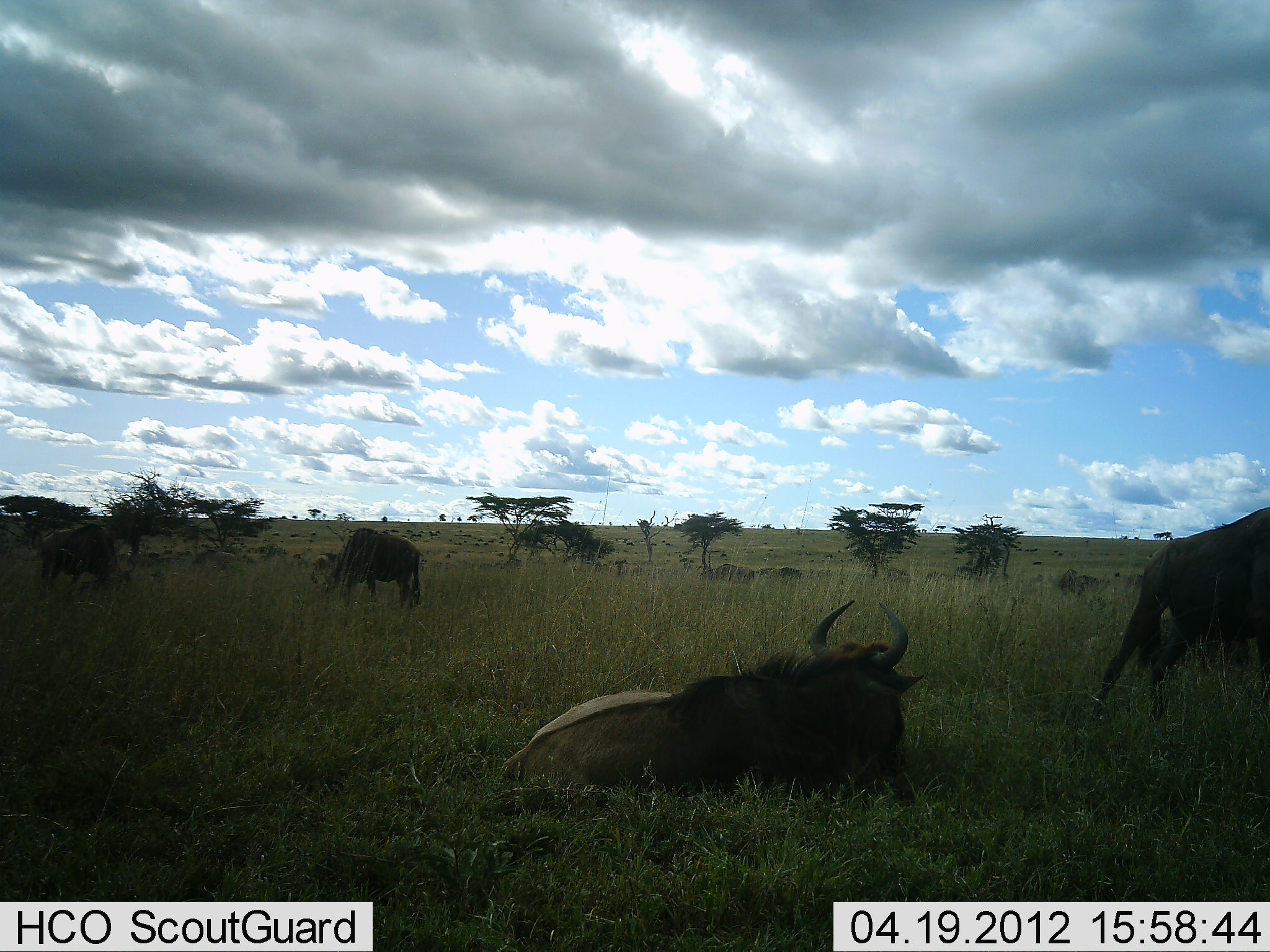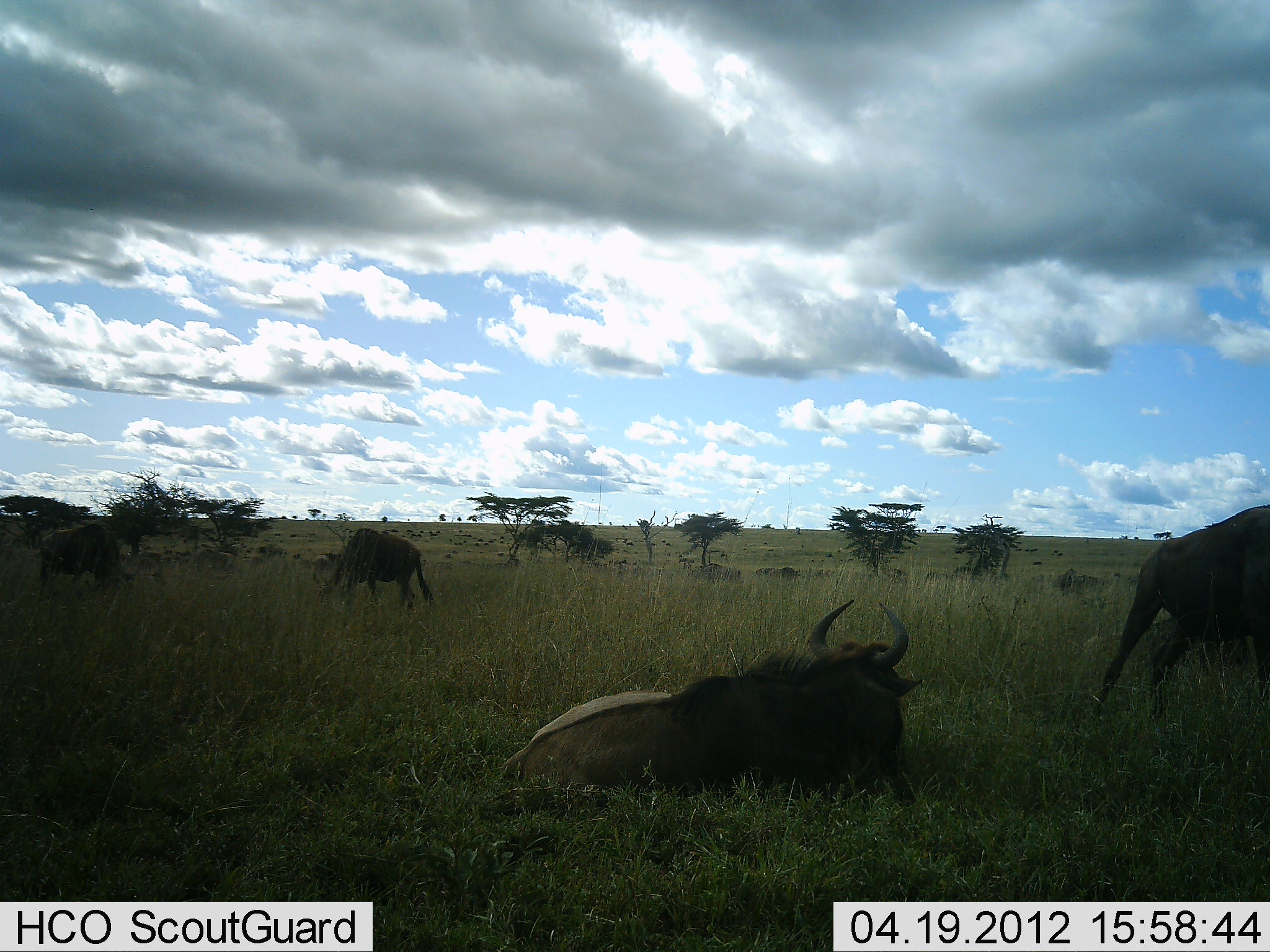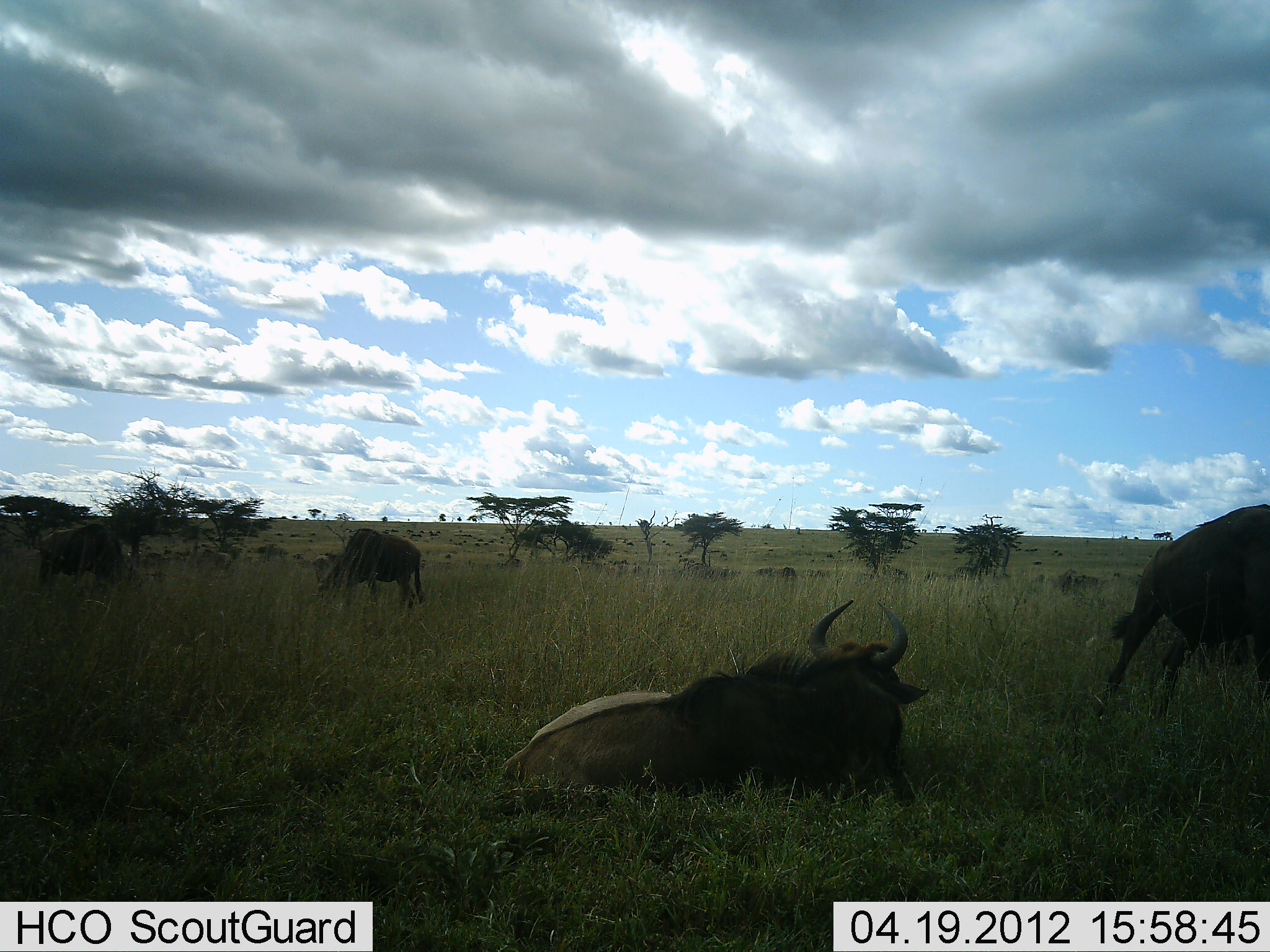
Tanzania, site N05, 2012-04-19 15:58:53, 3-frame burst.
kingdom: Animalia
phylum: Chordata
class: Mammalia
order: Artiodactyla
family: Bovidae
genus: Connochaetes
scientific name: Connochaetes taurinus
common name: blue wildebeest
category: wildebeest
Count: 5.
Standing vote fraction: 59%.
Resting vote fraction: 93%.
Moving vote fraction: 31%.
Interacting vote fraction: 0%.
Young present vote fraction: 0%.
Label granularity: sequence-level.